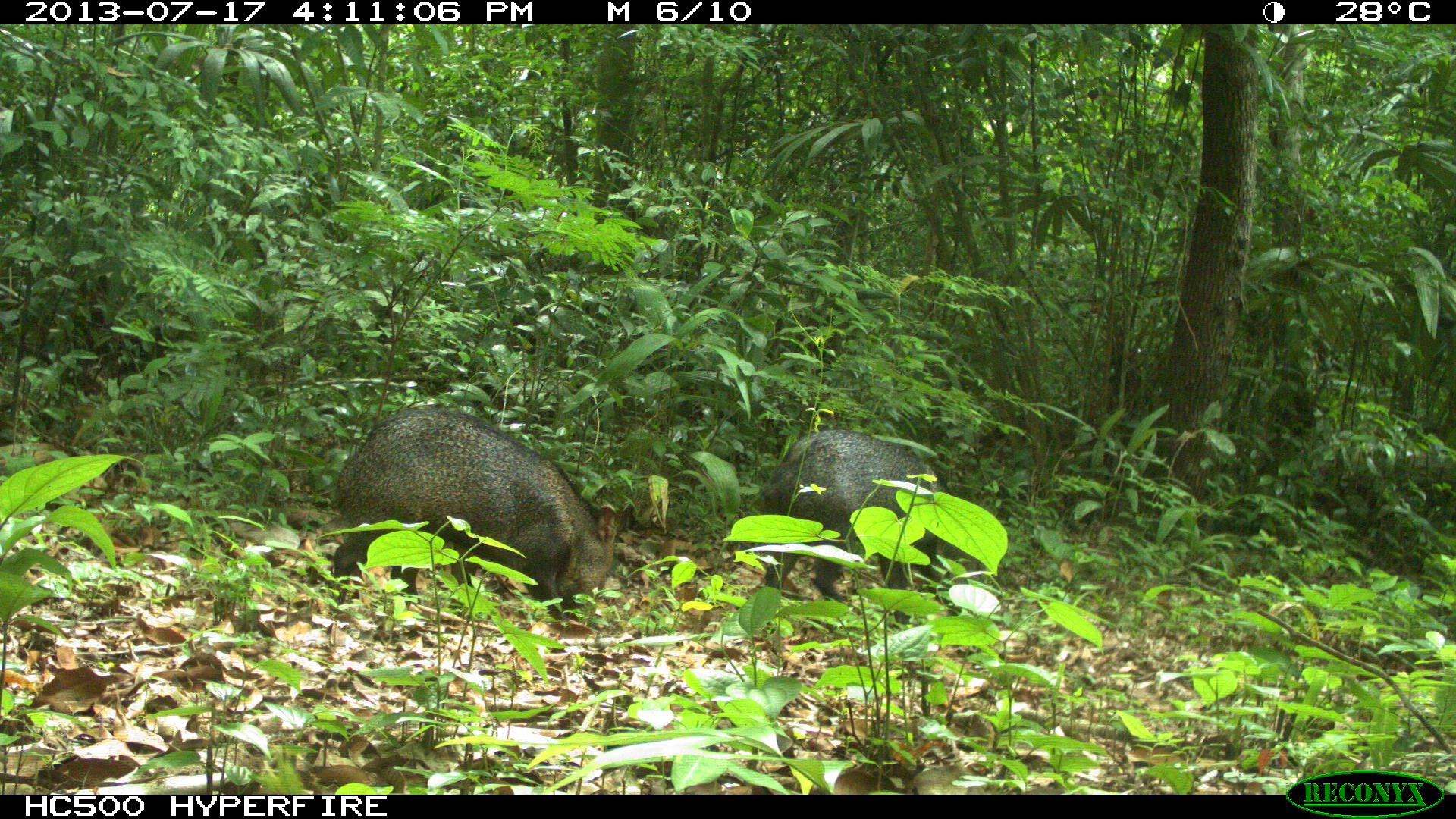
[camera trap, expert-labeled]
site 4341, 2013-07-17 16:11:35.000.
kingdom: Animalia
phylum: Chordata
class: Mammalia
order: Artiodactyla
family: Tayassuidae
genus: Pecari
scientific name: Pecari tajacu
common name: collared peccary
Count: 2.